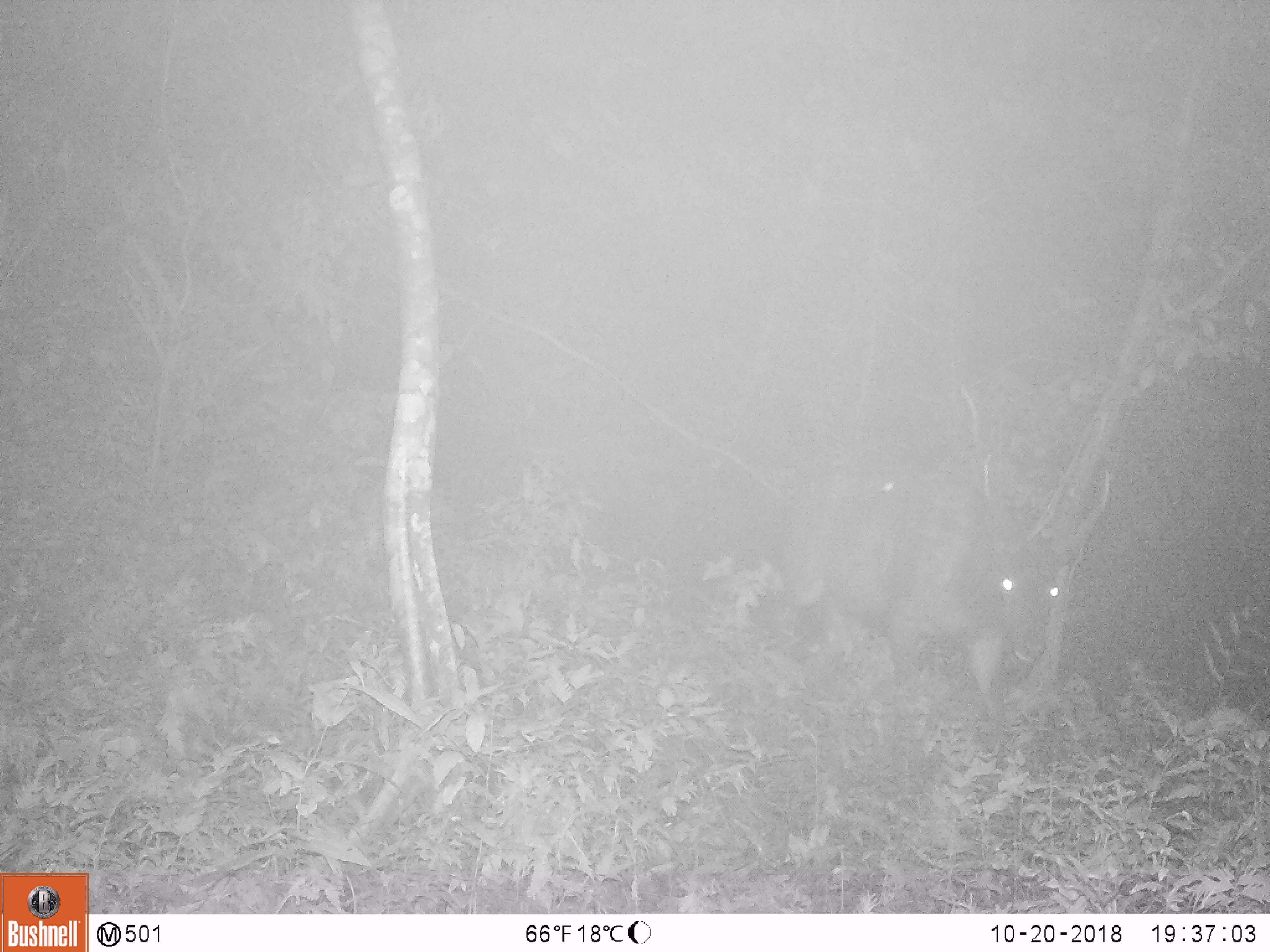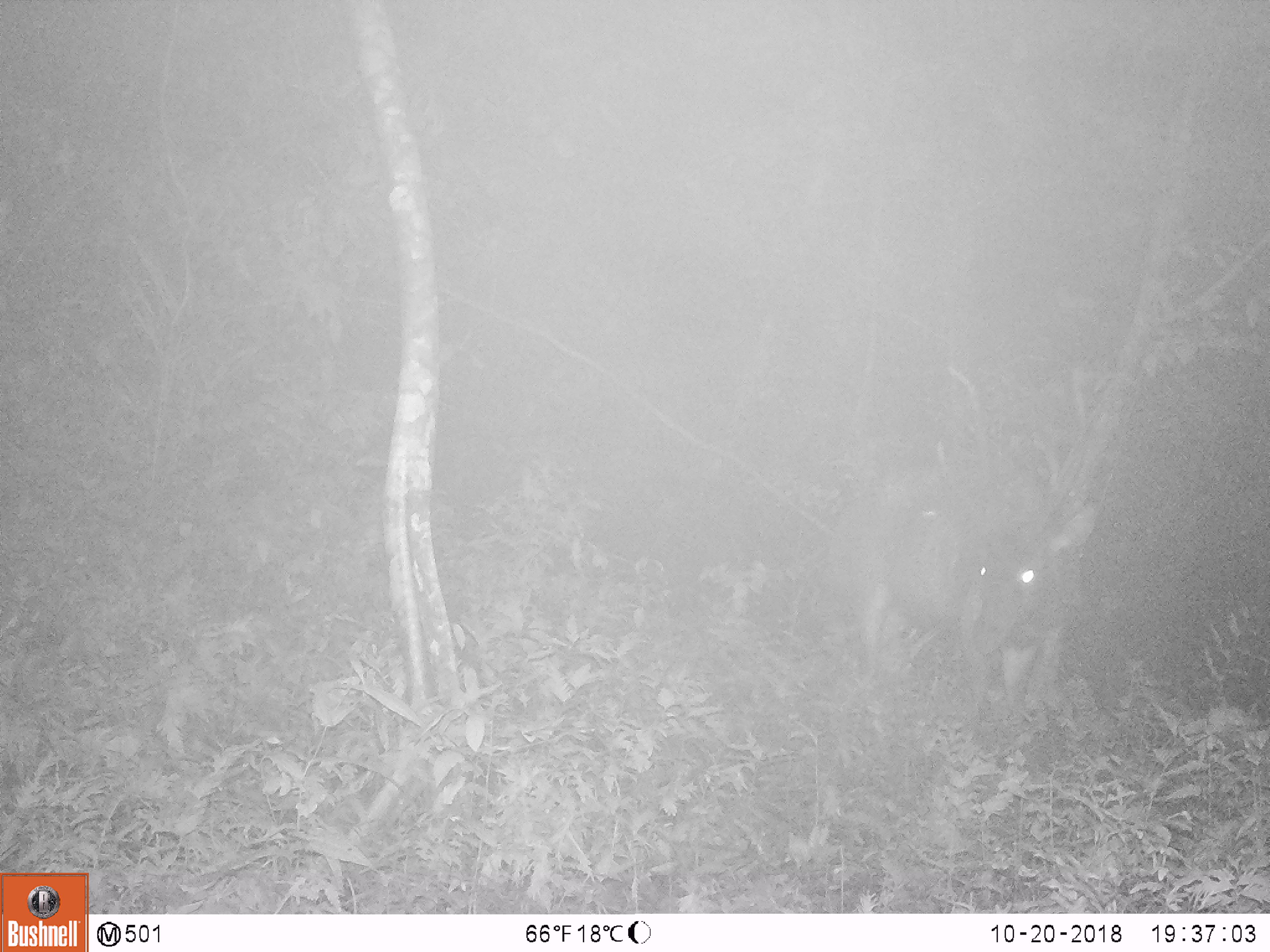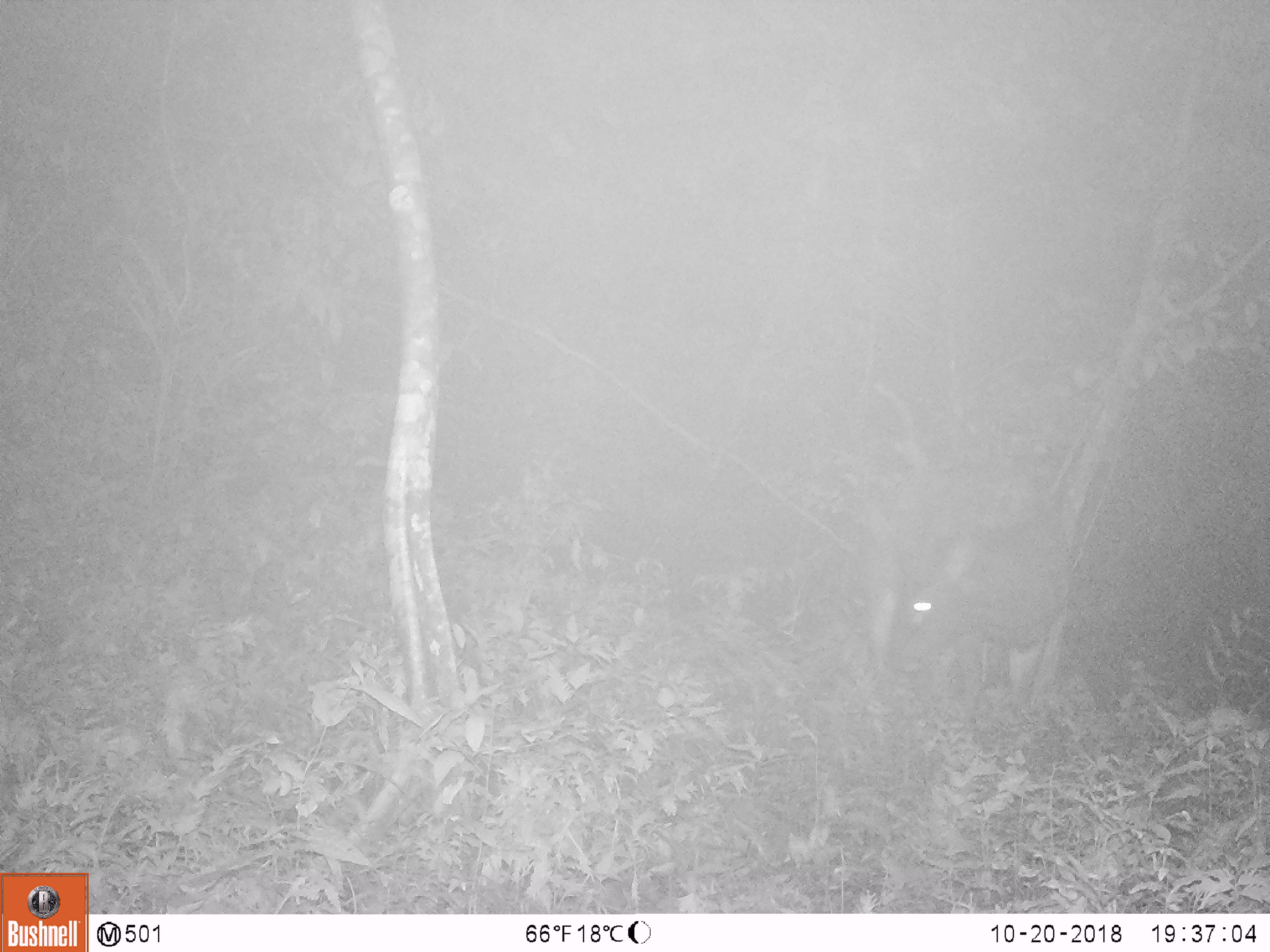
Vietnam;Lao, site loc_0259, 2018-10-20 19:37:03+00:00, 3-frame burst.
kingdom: Animalia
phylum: Chordata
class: Mammalia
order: Artiodactyla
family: Cervidae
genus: Rusa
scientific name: Rusa unicolor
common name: sambar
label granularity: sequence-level